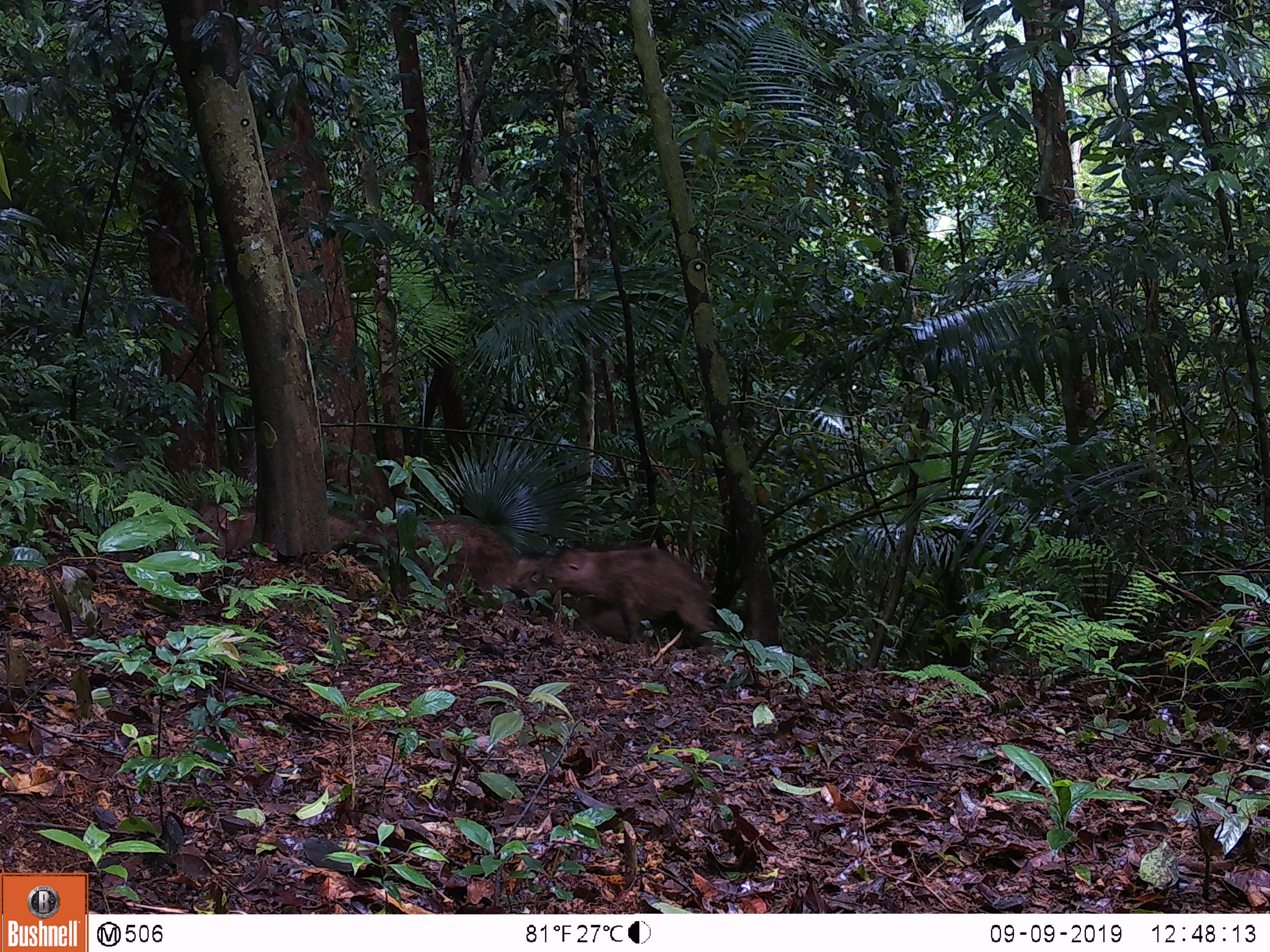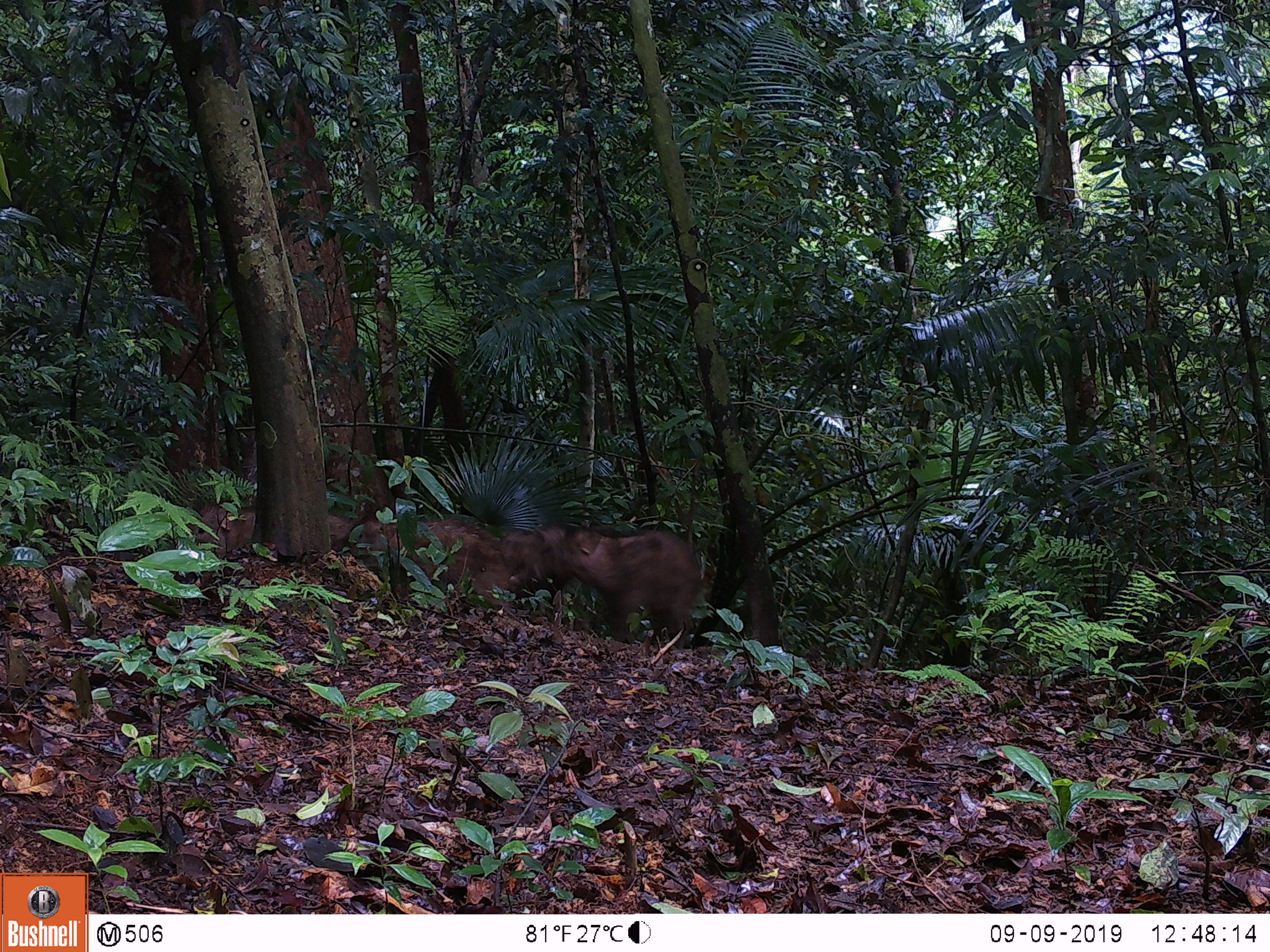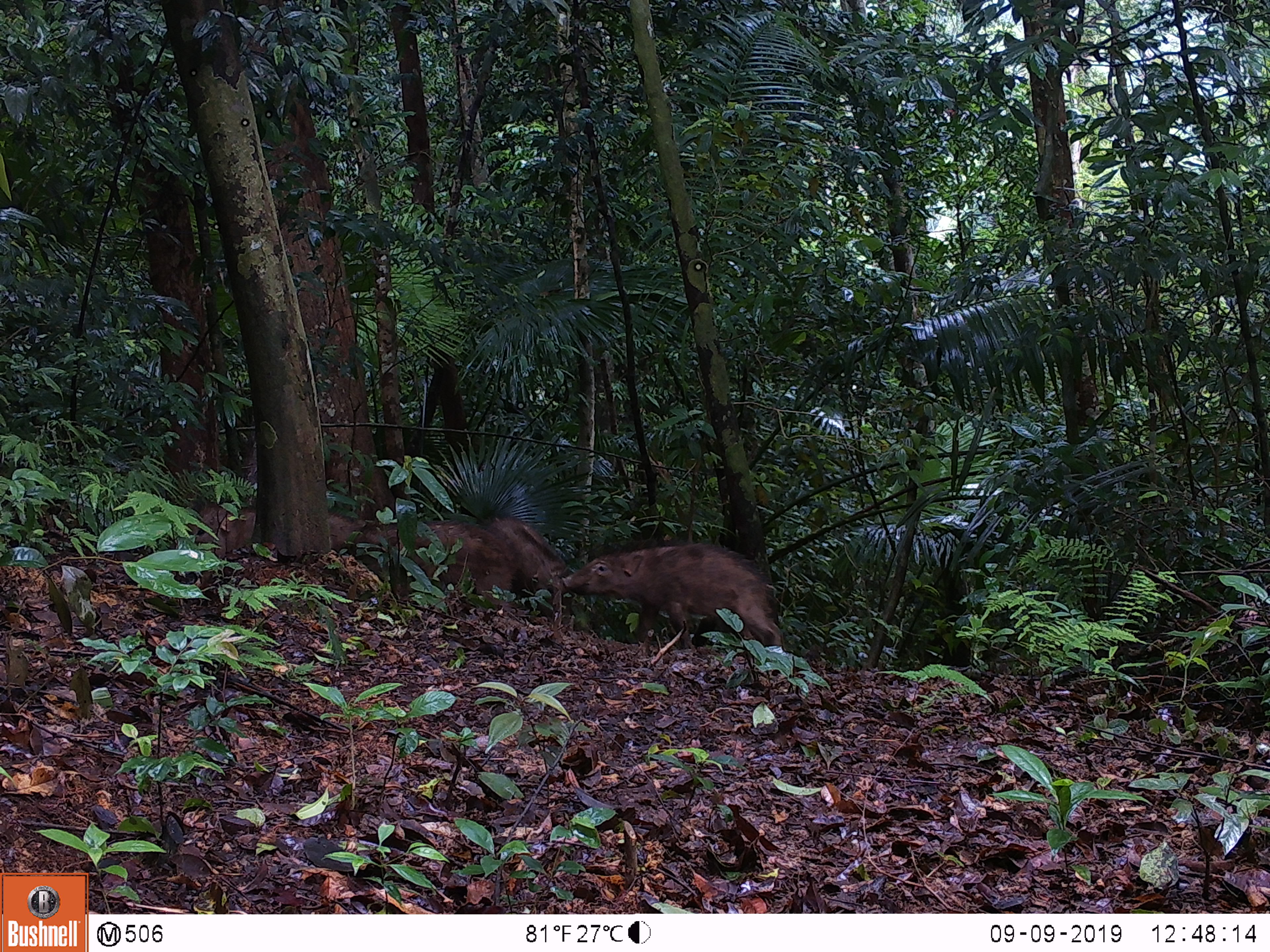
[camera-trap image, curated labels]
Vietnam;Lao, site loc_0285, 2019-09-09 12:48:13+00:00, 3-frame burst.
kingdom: Animalia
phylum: Chordata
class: Mammalia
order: Artiodactyla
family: Suidae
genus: Sus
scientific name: Sus scrofa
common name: eurasian wild pig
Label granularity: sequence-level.